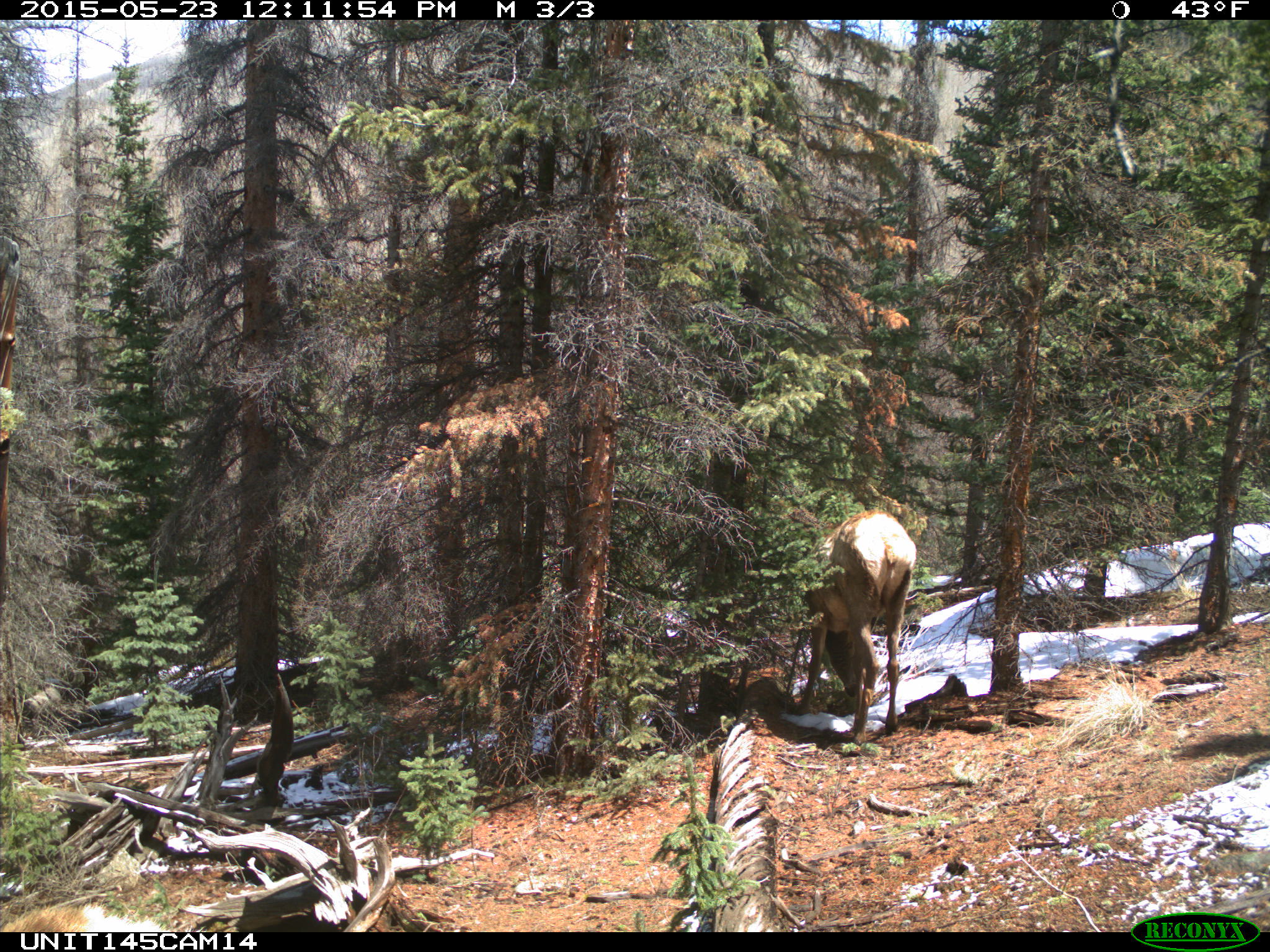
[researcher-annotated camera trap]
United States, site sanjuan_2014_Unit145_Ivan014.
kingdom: Animalia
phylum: Chordata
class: Mammalia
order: Artiodactyla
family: Cervidae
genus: Cervus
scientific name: Cervus elaphus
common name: red deer